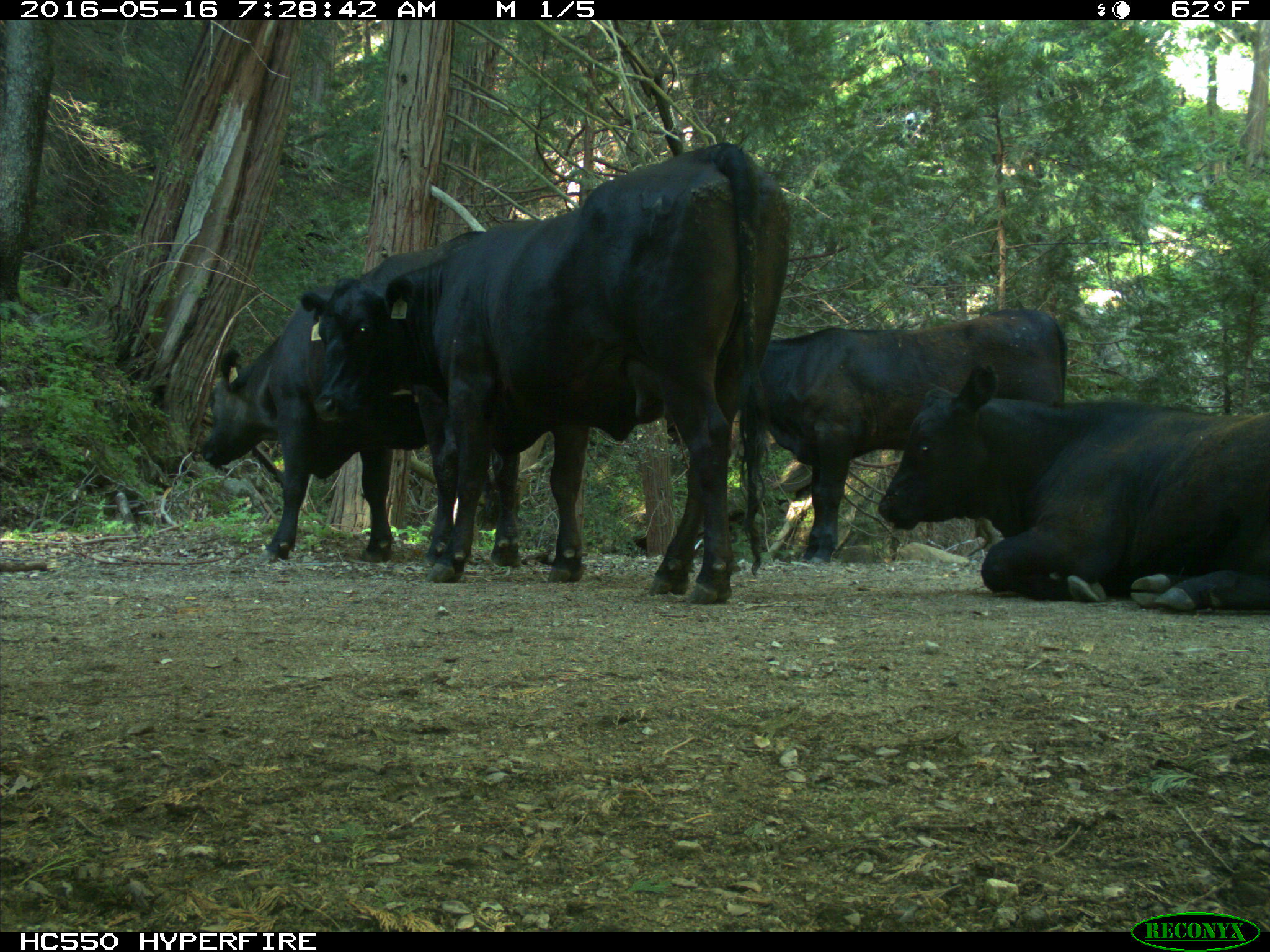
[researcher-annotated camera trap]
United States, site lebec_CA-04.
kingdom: Animalia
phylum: Chordata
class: Mammalia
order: Artiodactyla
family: Bovidae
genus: Bos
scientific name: Bos taurus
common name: domestic cow